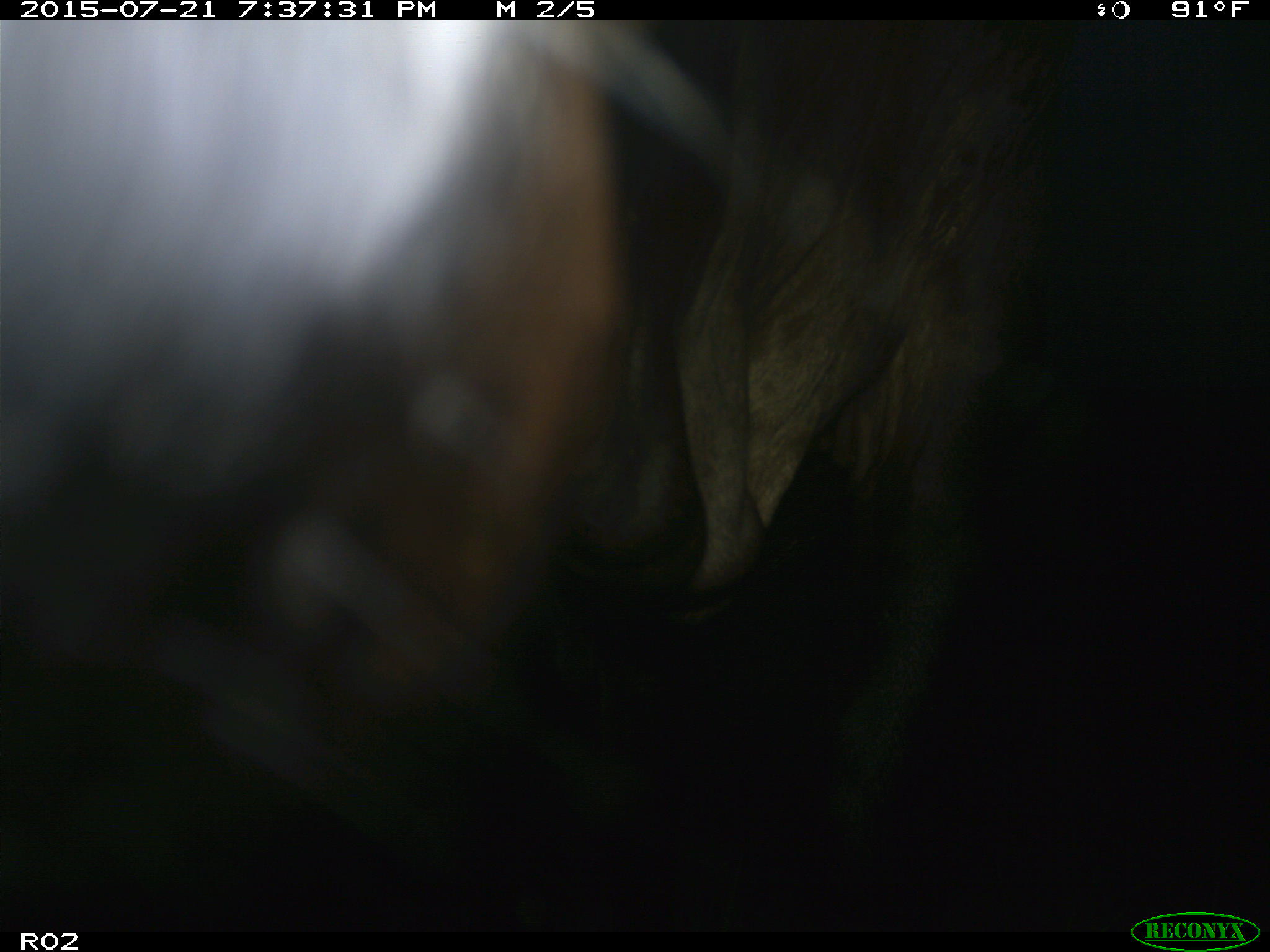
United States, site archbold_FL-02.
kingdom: Animalia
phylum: Chordata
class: Mammalia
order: Artiodactyla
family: Bovidae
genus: Bos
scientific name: Bos taurus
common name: domestic cow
Bos taurus (domestic cow).